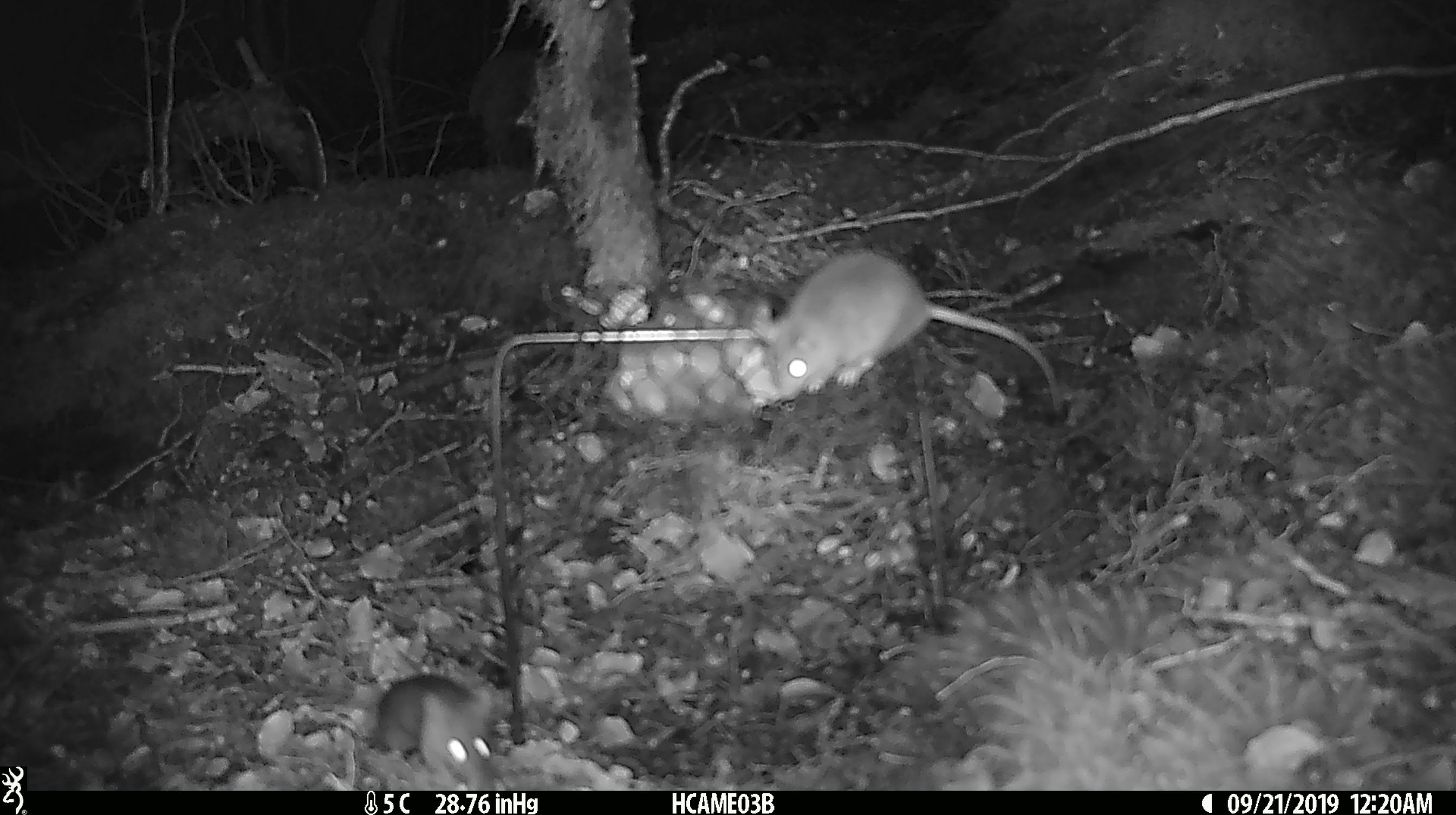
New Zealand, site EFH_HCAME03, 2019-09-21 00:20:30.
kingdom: Animalia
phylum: Chordata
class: Mammalia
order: Rodentia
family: Muridae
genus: Mus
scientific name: Mus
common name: mouse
Mouse (Mus).